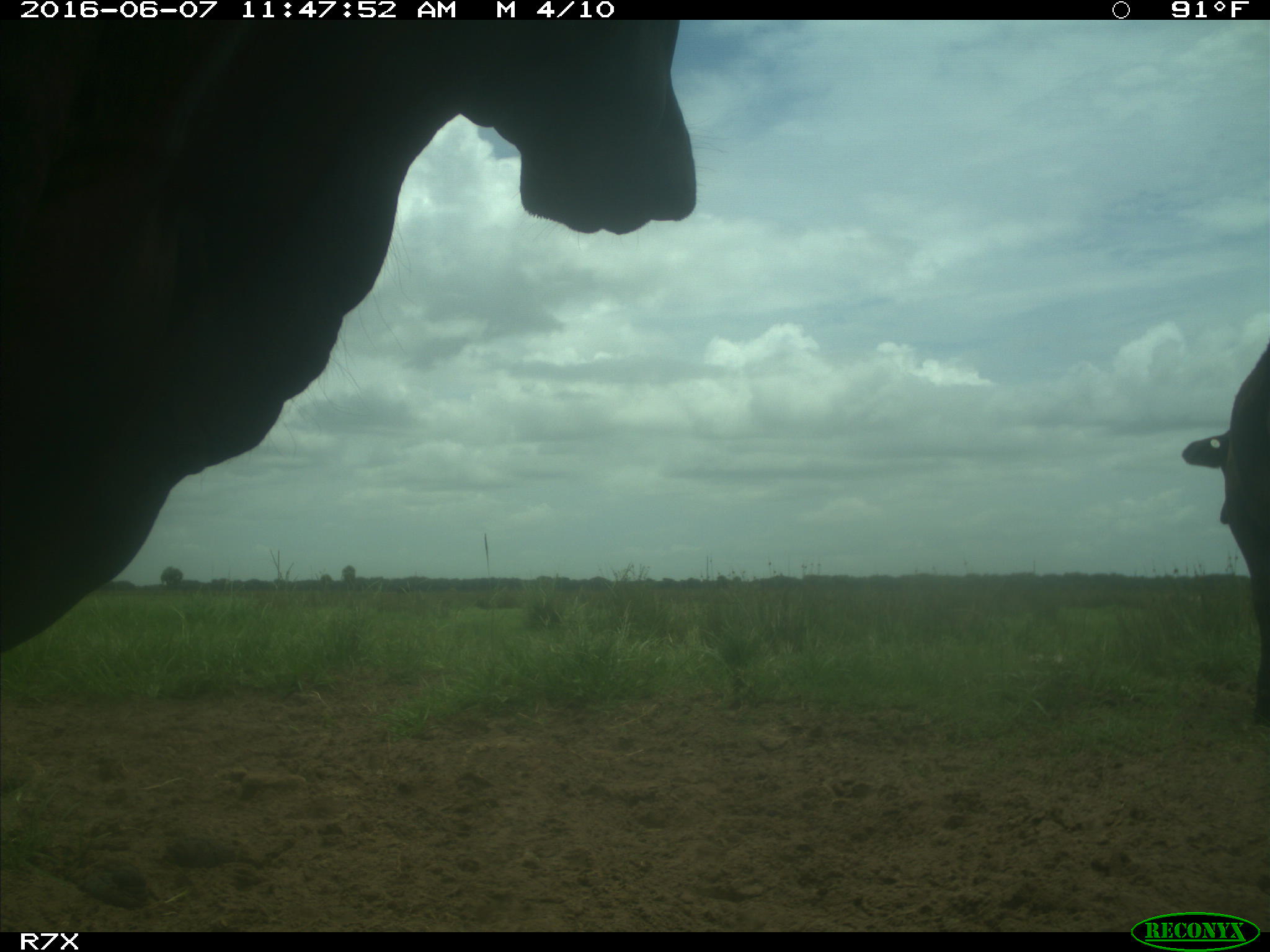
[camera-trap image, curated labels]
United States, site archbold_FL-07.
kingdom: Animalia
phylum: Chordata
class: Mammalia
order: Artiodactyla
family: Bovidae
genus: Bos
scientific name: Bos taurus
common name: domestic cow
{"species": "Bos taurus (domestic cow)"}